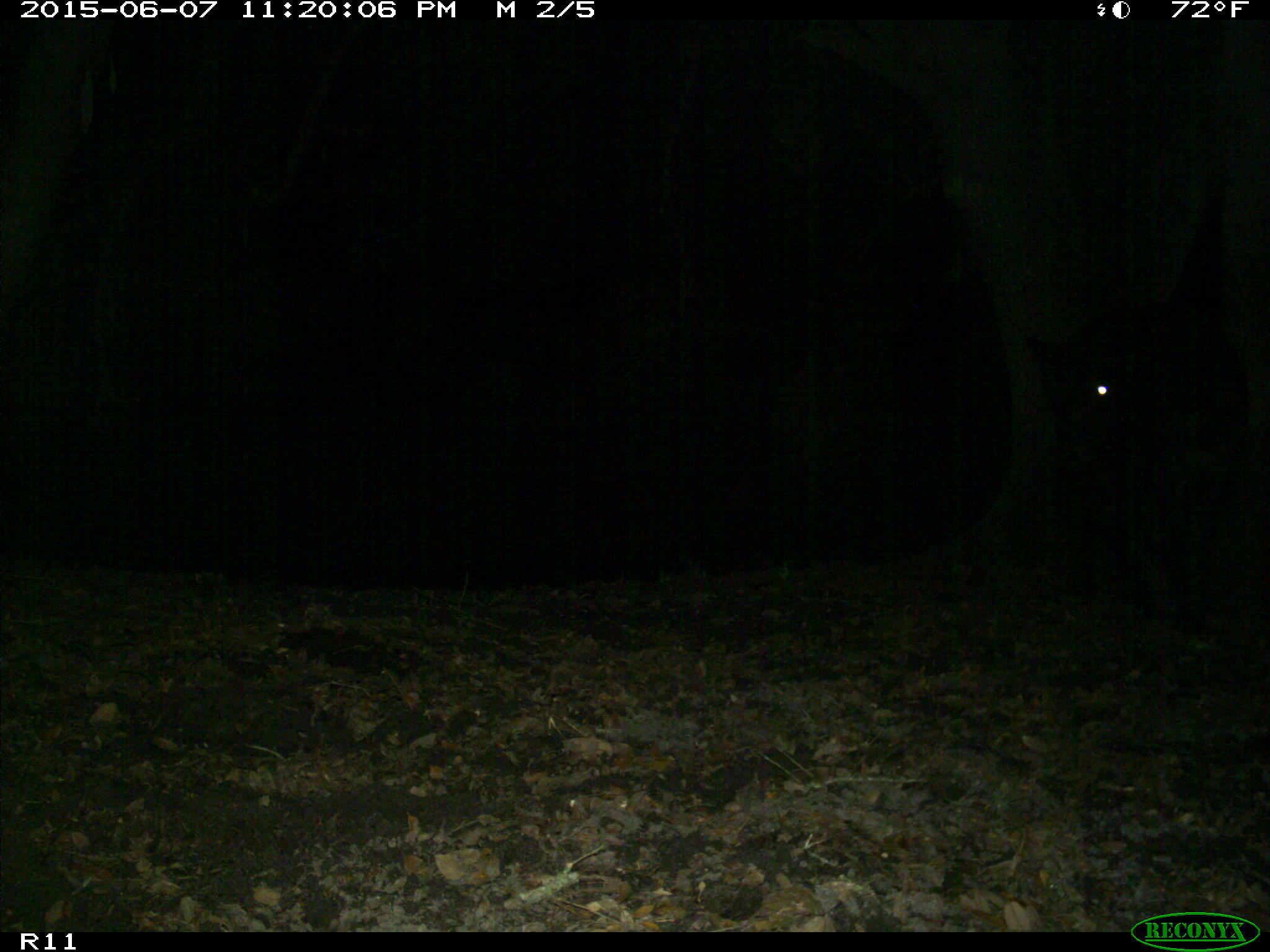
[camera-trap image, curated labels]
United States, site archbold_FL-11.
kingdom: Animalia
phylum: Chordata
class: Mammalia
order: Artiodactyla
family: Bovidae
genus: Bos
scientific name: Bos taurus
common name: domestic cow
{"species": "Bos taurus (domestic cow)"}